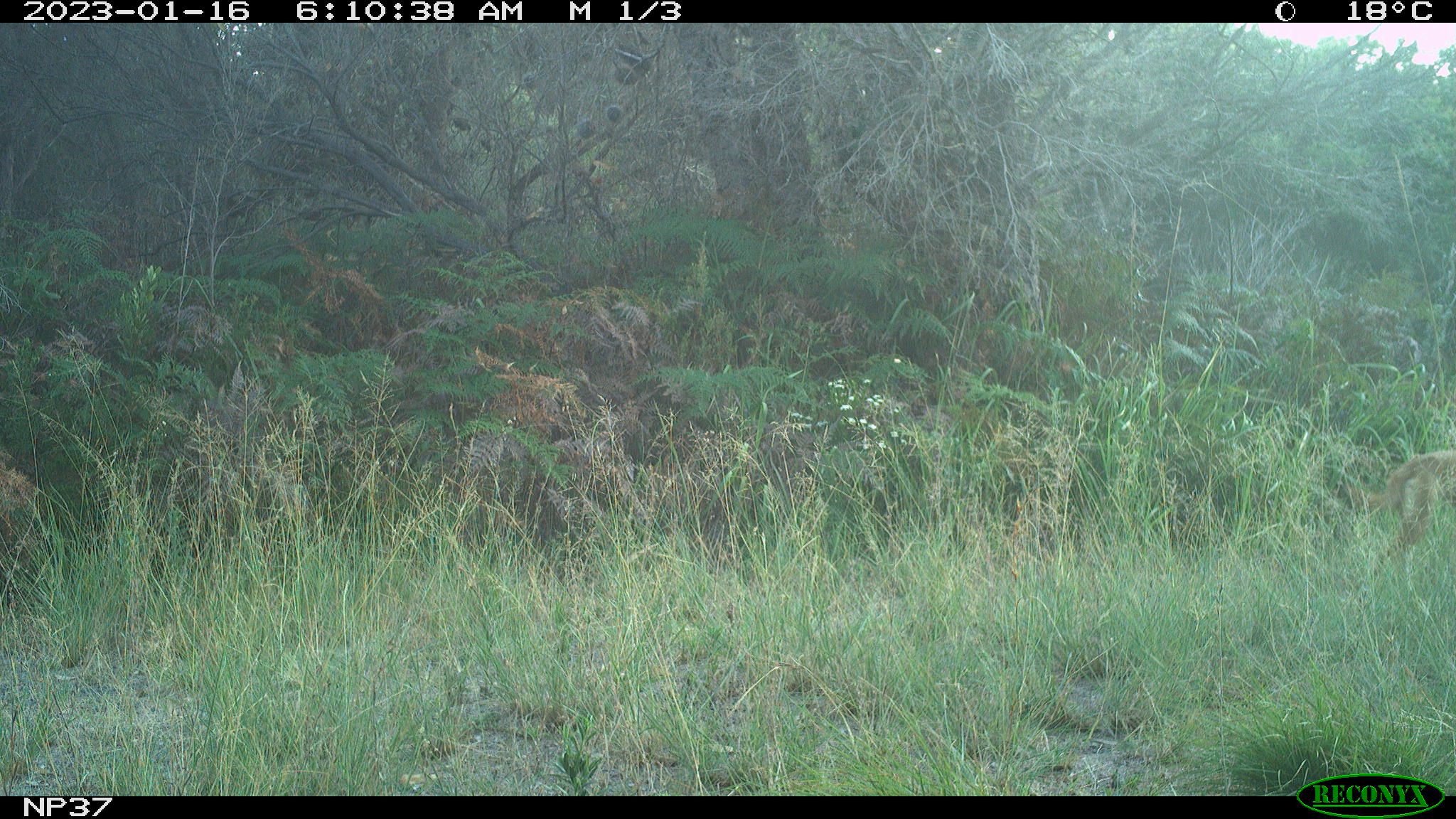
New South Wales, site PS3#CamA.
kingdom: Animalia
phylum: Chordata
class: Mammalia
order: Carnivora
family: Canidae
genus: Canis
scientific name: Canis familiaris dingo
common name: dingo